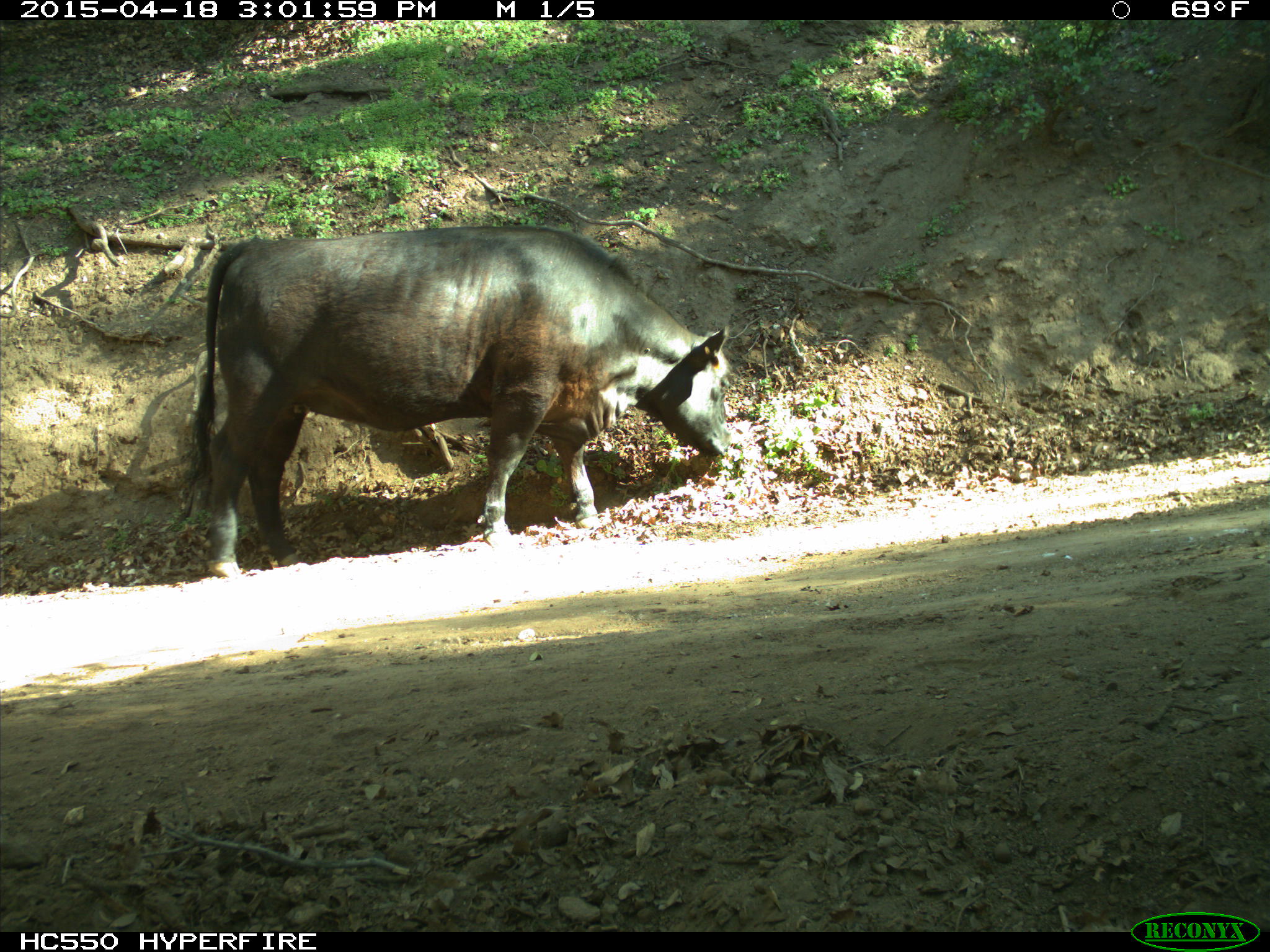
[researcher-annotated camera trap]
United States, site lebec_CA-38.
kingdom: Animalia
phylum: Chordata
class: Mammalia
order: Artiodactyla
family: Bovidae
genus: Bos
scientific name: Bos taurus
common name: domestic cow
Bos taurus (domestic cow).